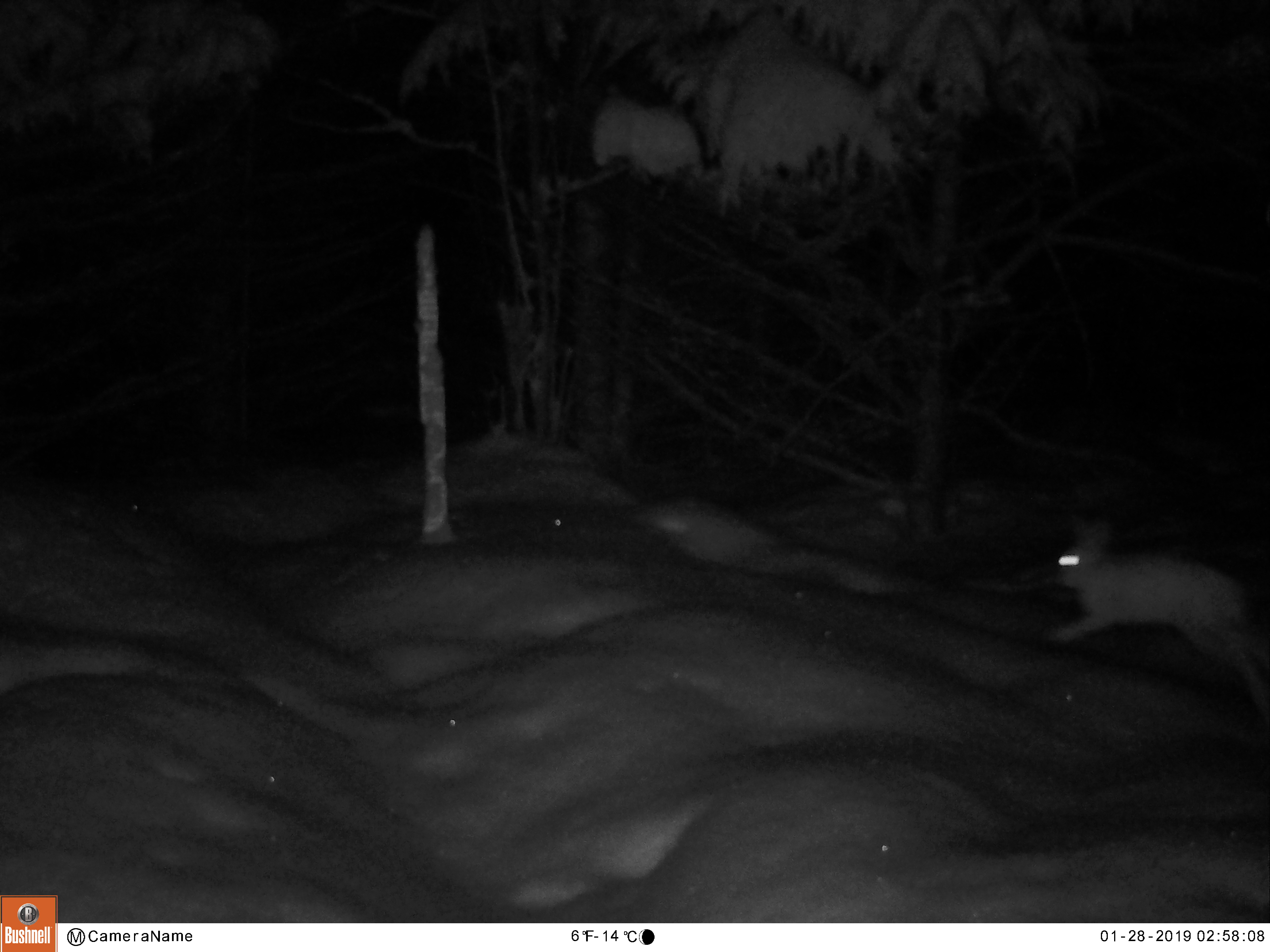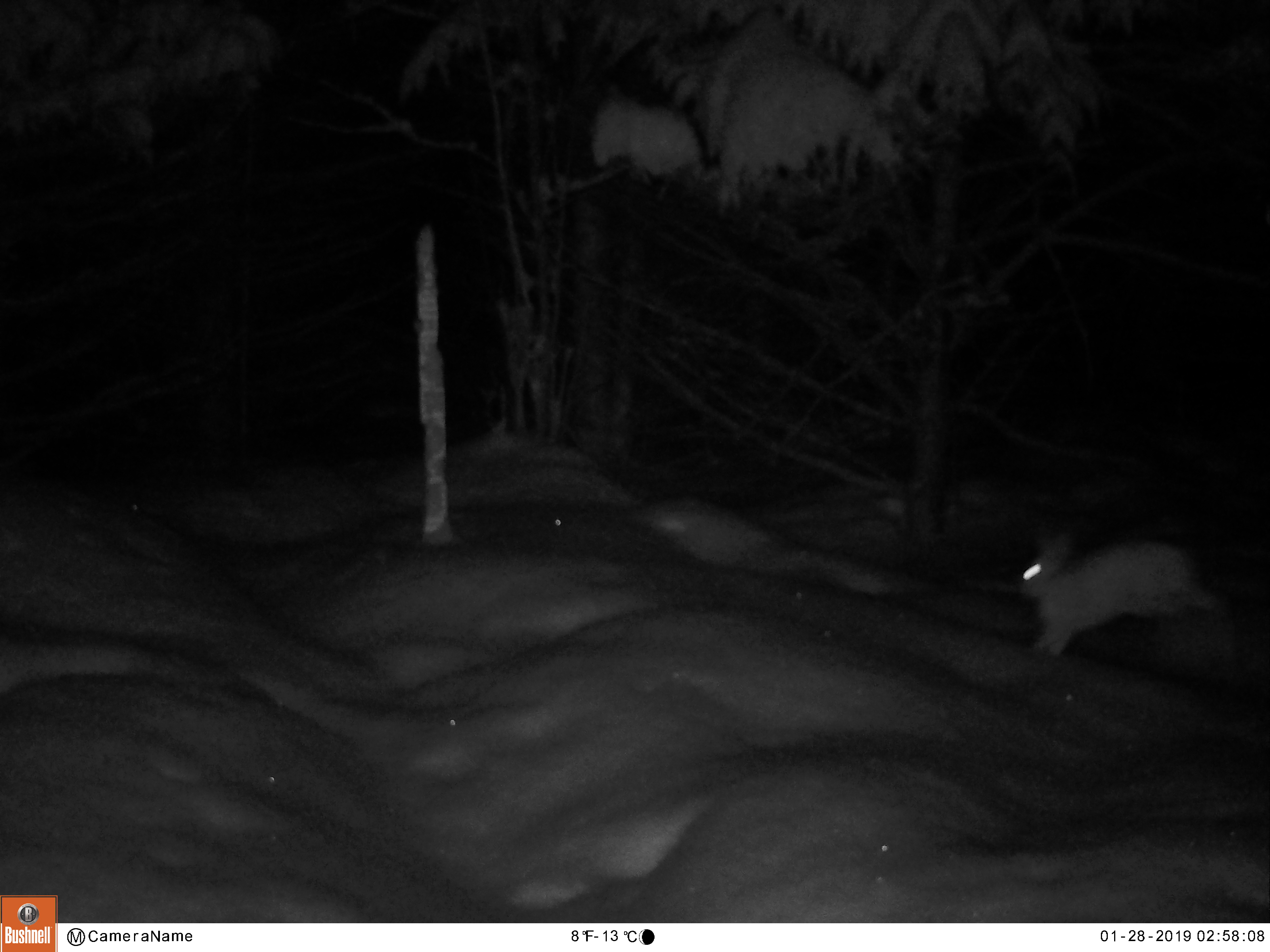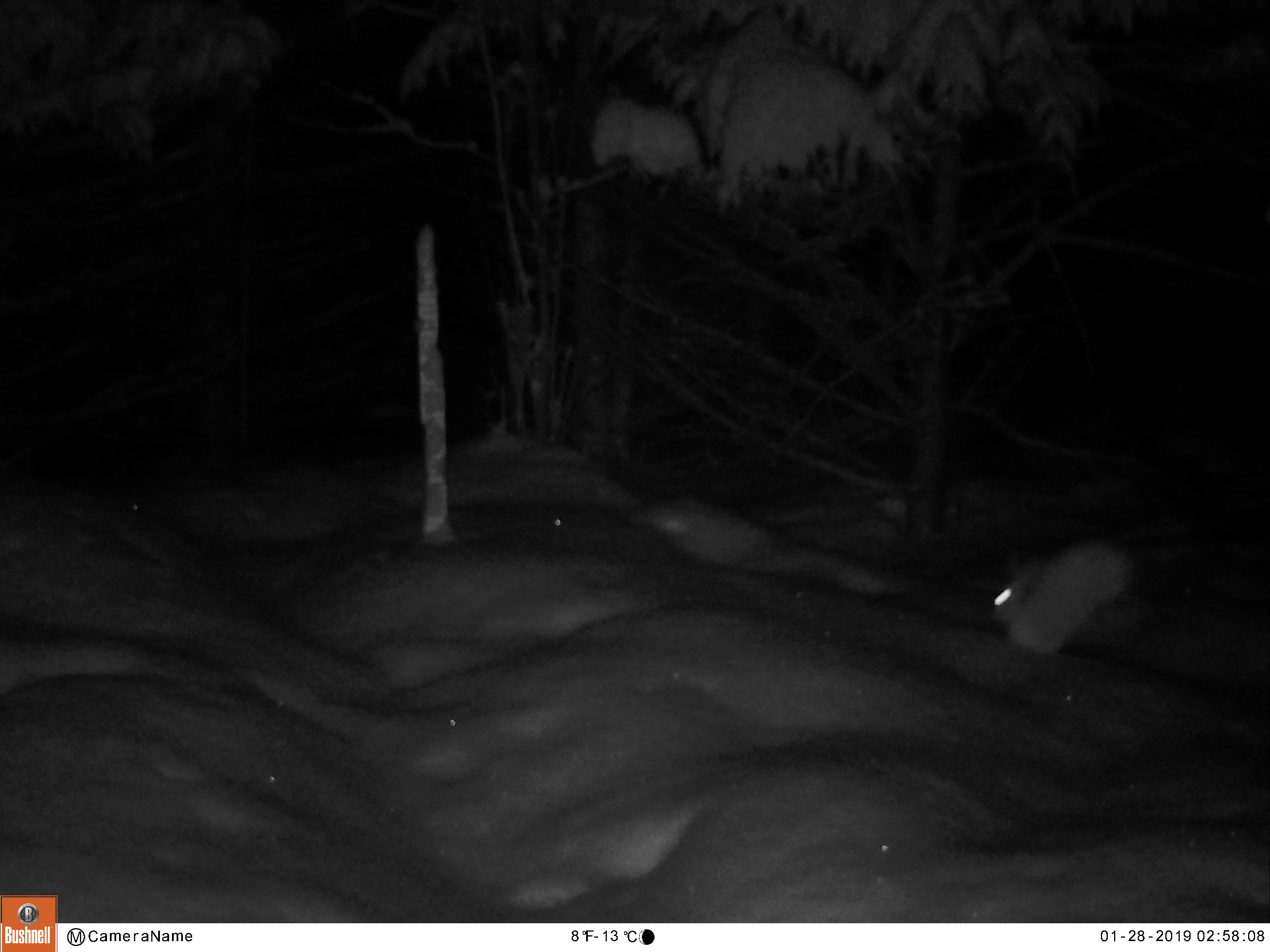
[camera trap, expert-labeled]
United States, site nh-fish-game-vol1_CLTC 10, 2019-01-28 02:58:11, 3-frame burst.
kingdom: Animalia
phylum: Chordata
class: Mammalia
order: Lagomorpha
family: Leporidae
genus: Lepus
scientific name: Lepus americanus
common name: snowshoe hare